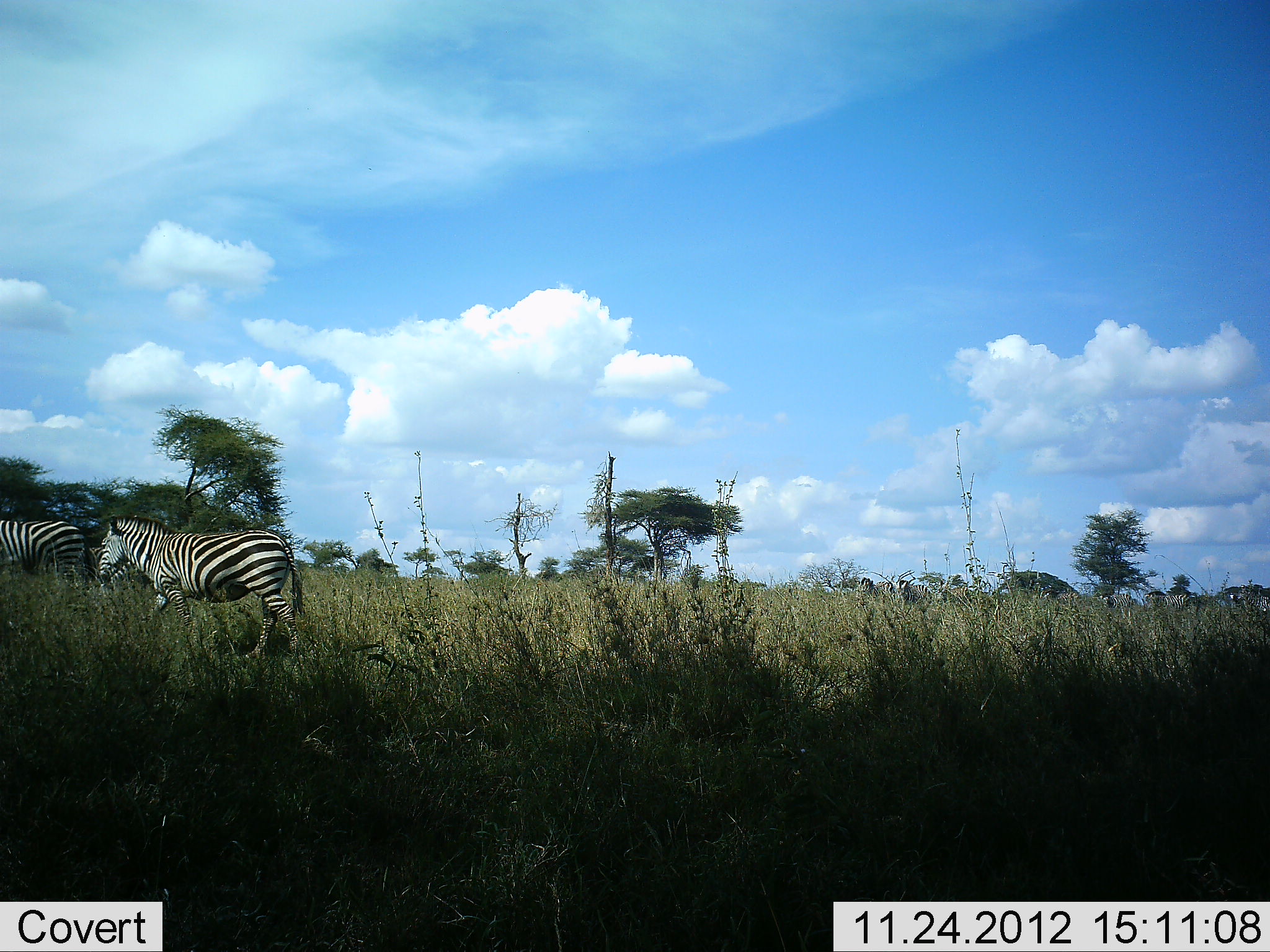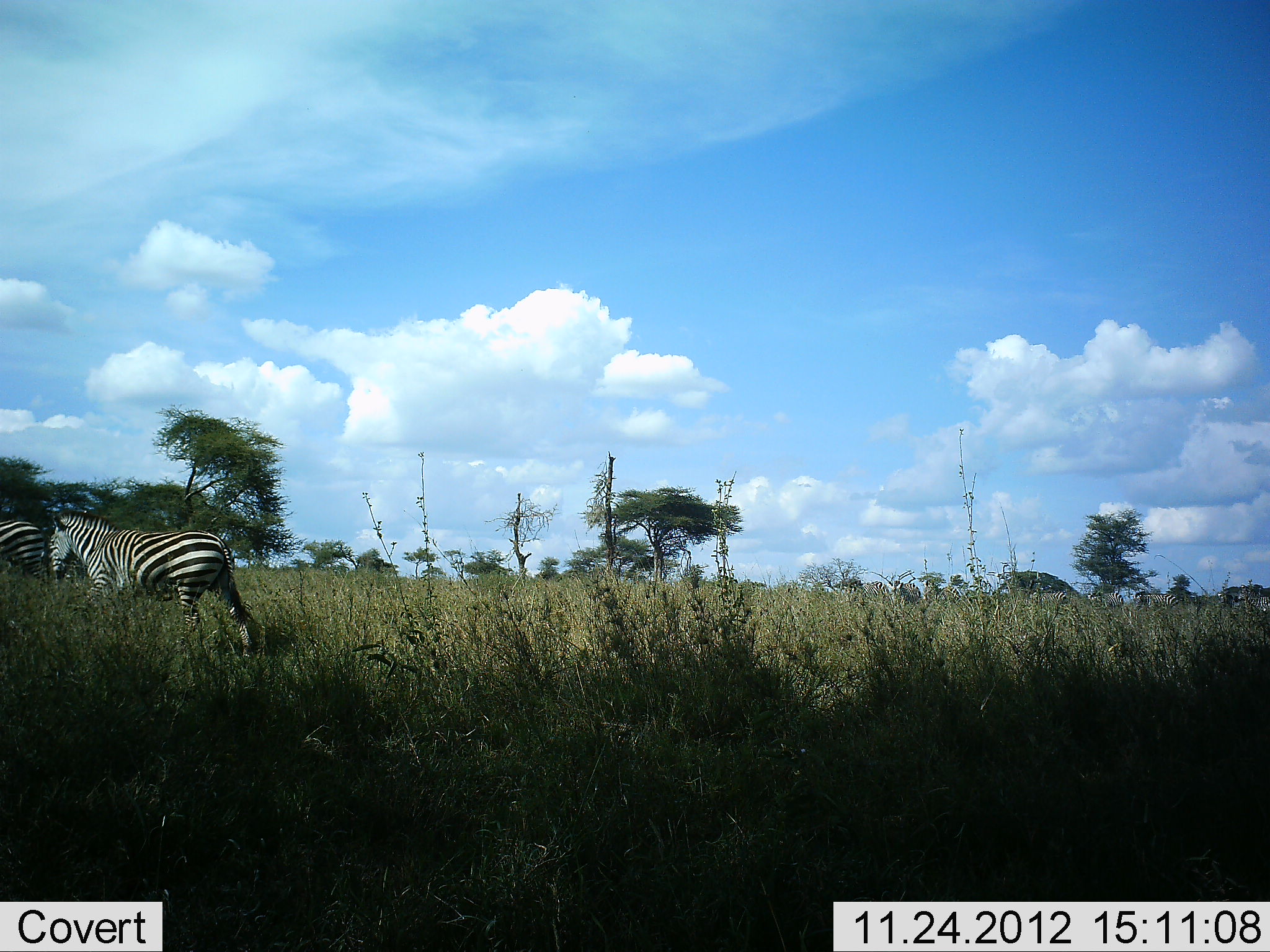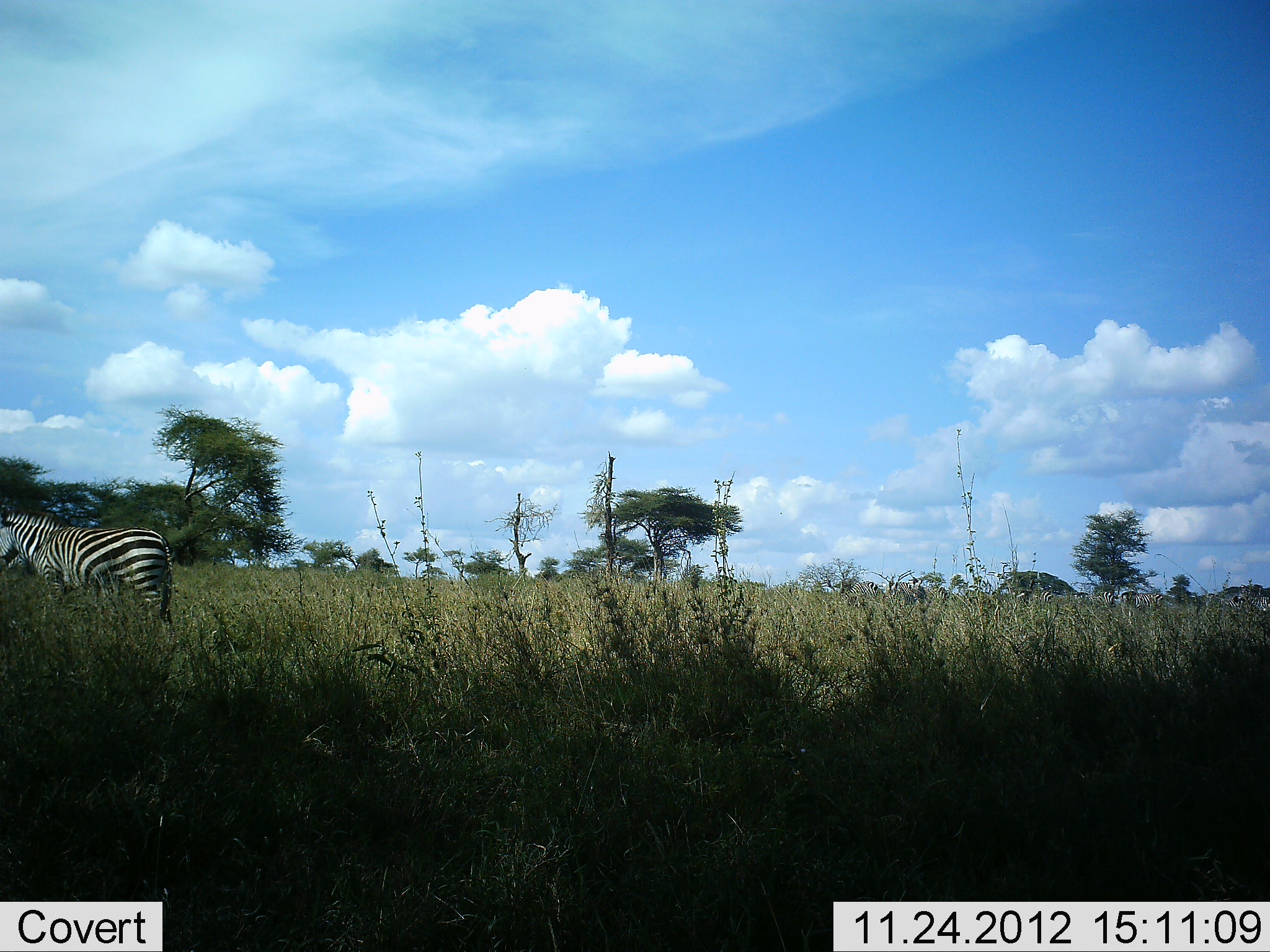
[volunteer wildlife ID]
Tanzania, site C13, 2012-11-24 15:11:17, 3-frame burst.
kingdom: Animalia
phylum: Chordata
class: Mammalia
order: Perissodactyla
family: Equidae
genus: Equus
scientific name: Equus quagga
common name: plains zebra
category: zebra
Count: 11-50.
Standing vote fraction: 10%.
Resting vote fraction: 0%.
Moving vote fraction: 90%.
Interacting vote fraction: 0%.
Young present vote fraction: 0%.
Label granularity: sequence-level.